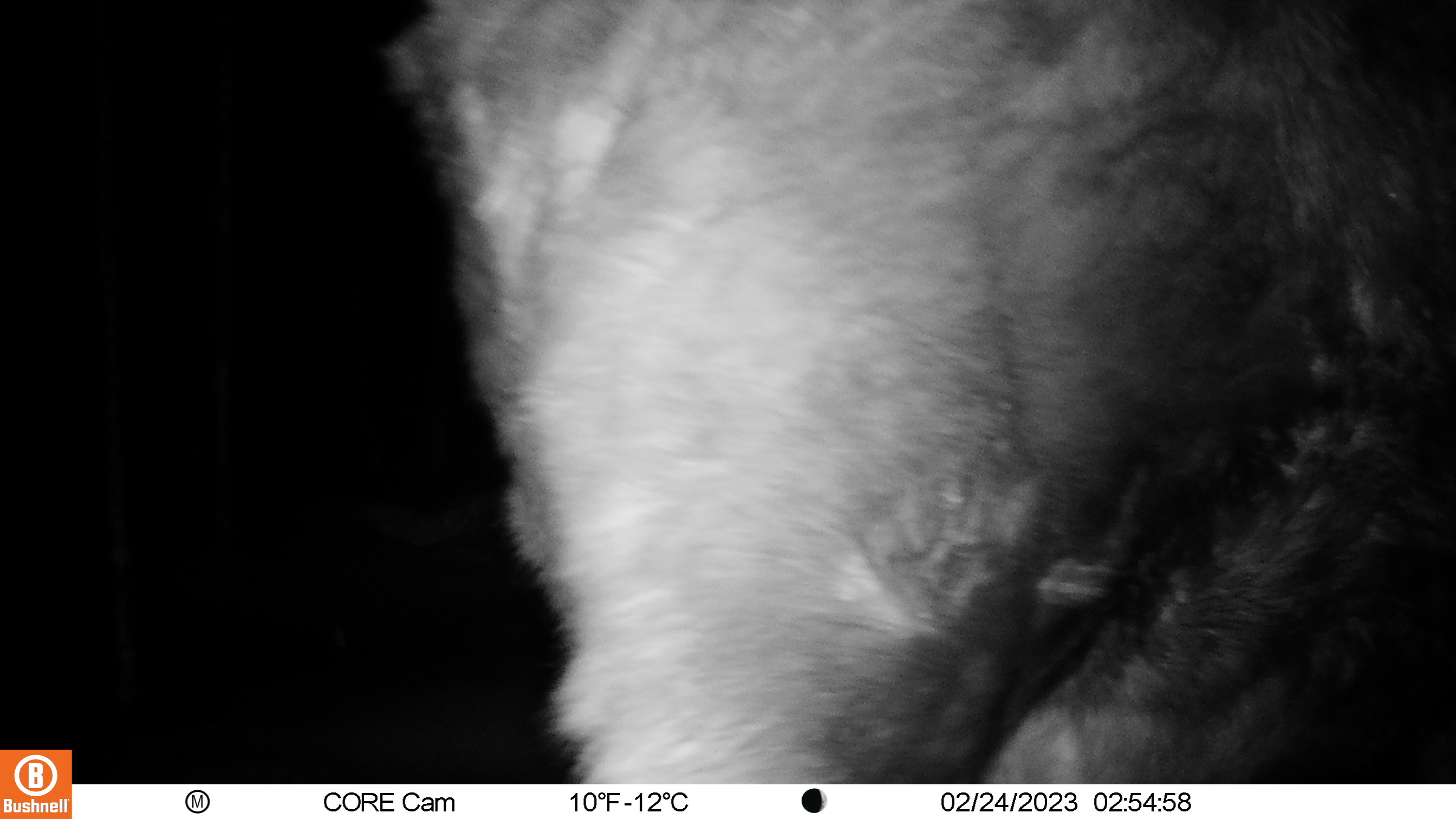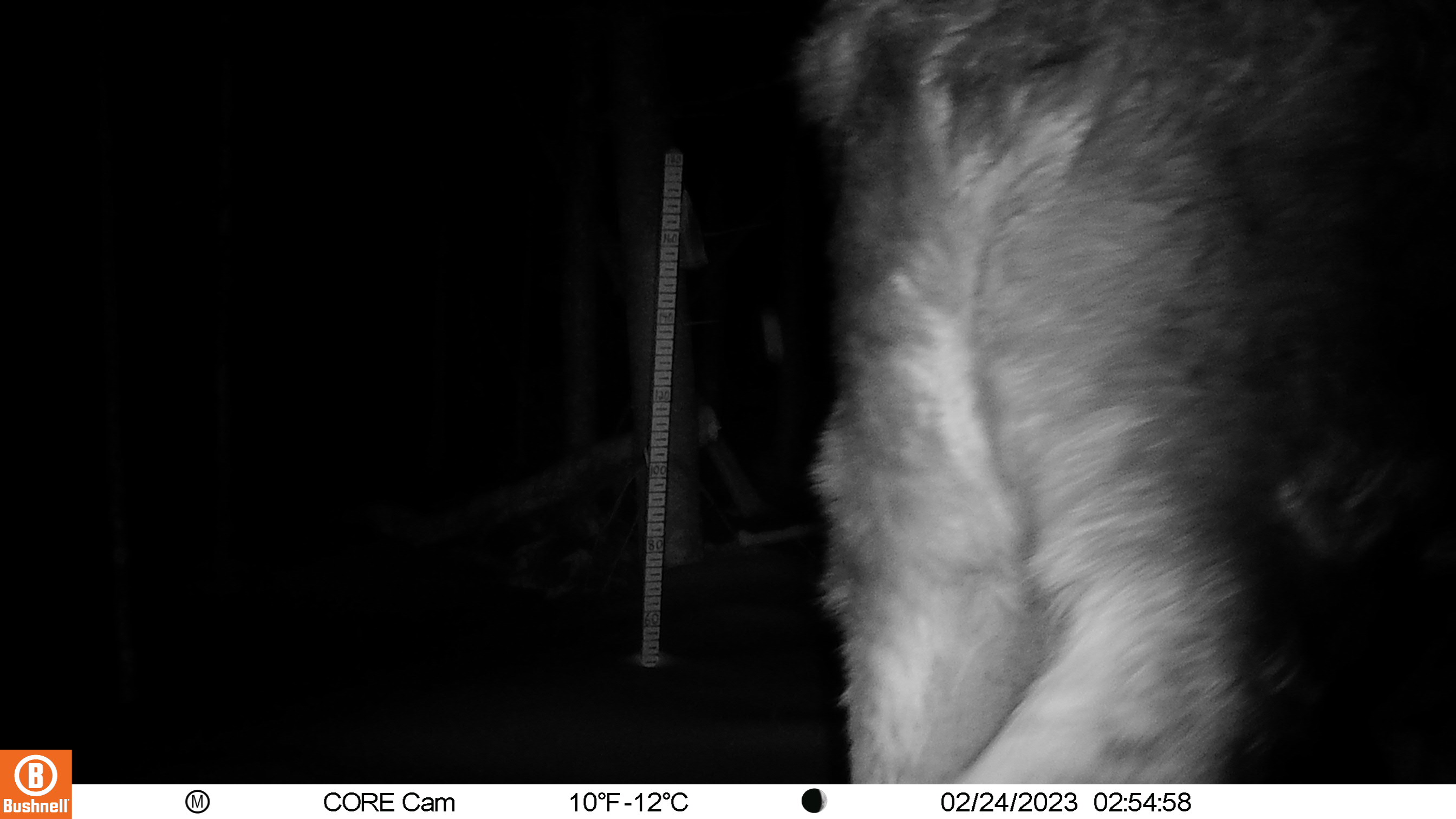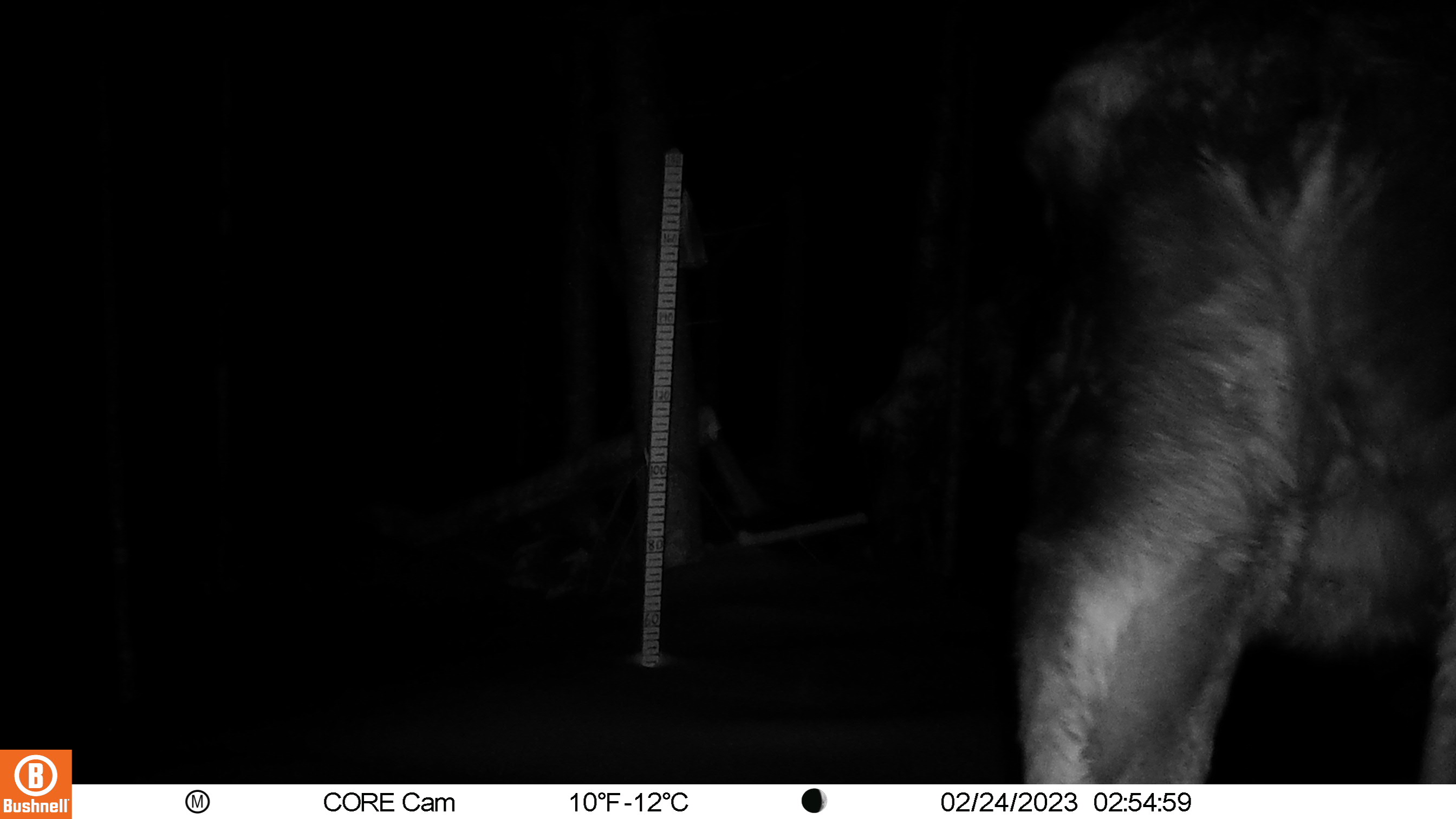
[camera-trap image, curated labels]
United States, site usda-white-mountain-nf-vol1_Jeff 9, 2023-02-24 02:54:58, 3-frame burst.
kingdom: Animalia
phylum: Chordata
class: Mammalia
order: Artiodactyla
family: Cervidae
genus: Odocoileus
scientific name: Odocoileus virginianus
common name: white-tailed deer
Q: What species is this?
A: White-tailed deer (Odocoileus virginianus).